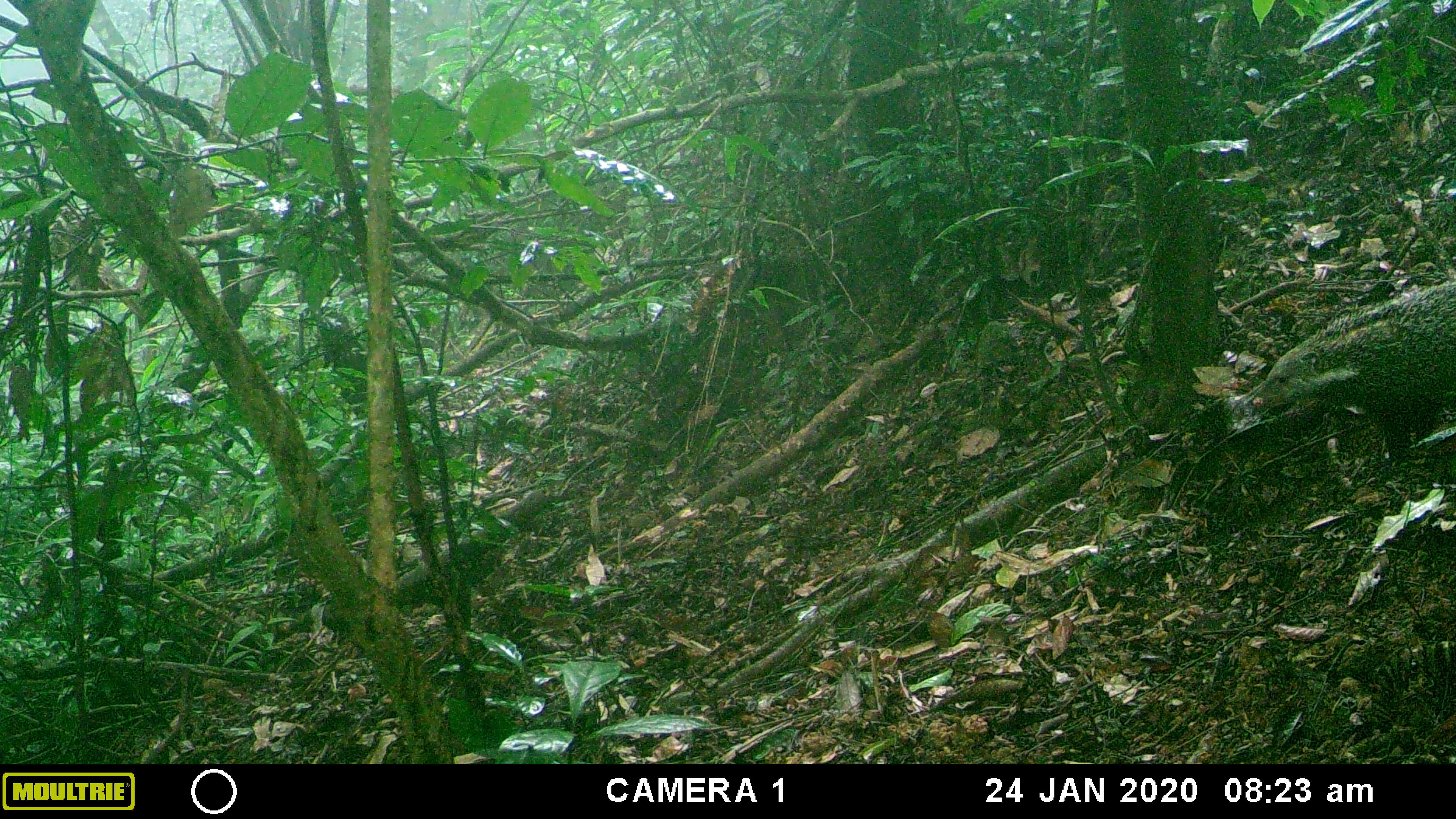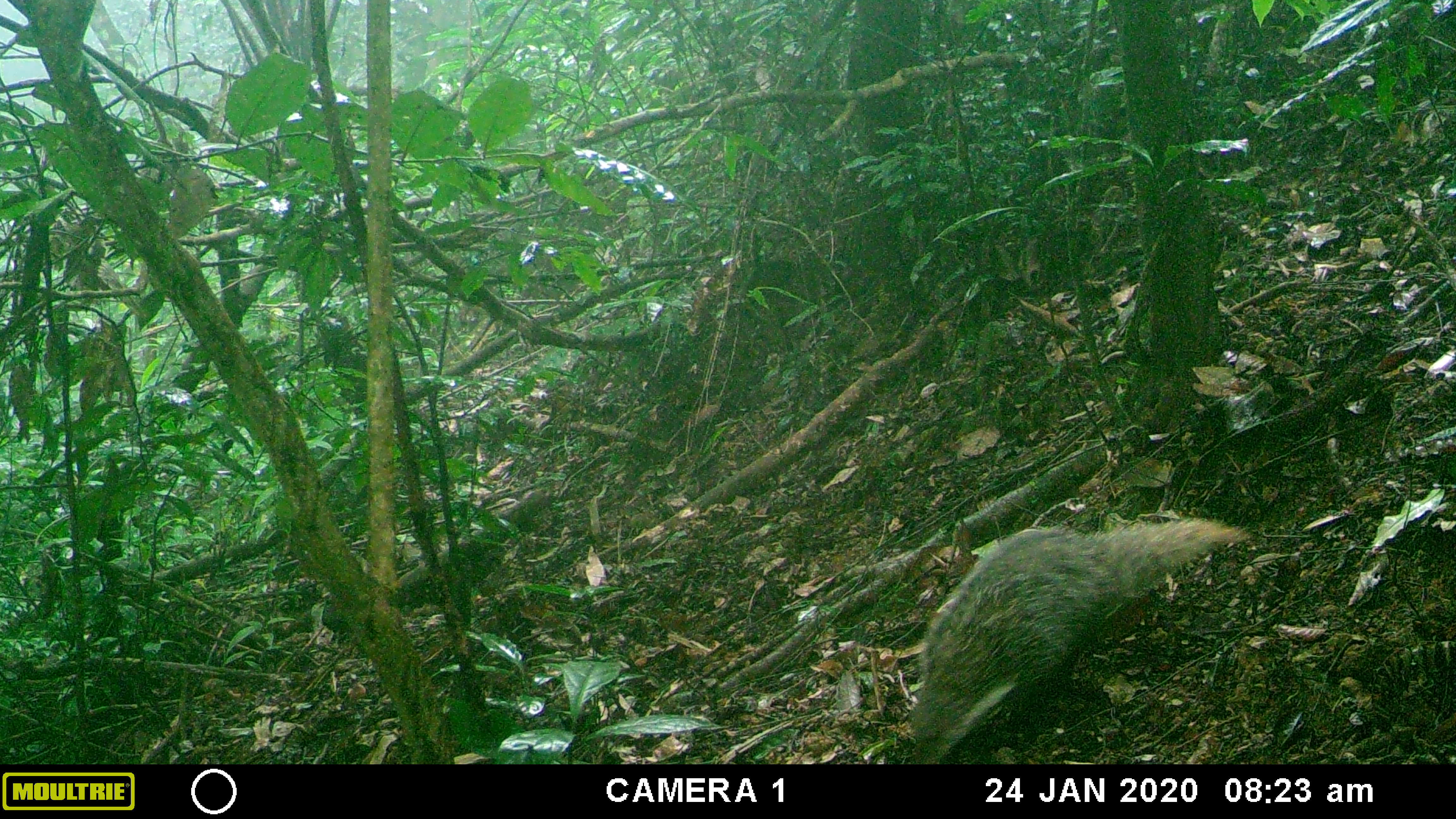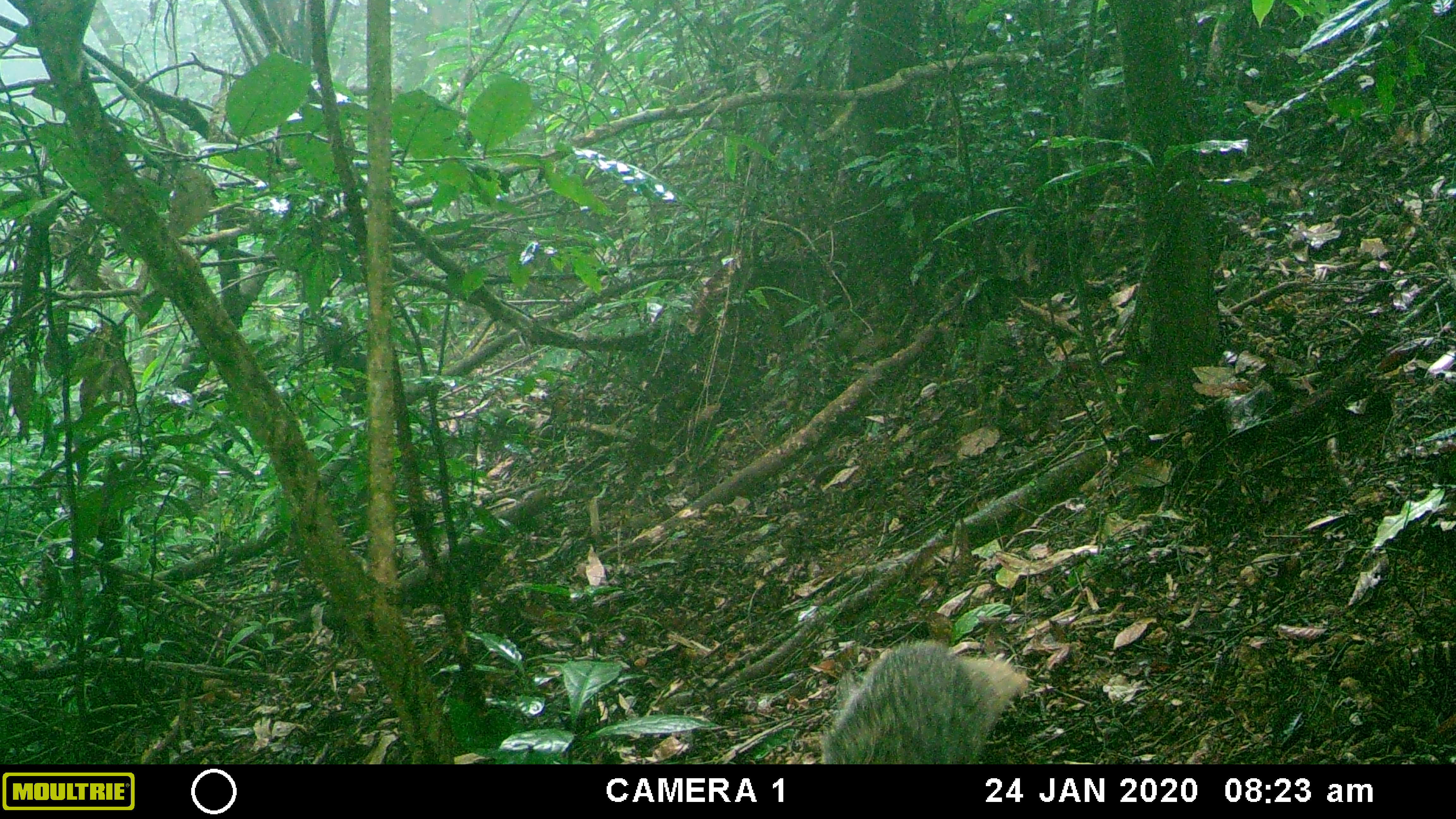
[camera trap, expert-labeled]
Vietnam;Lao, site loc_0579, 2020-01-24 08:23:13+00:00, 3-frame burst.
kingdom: Animalia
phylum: Chordata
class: Mammalia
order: Carnivora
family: Herpestidae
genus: Urva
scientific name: Urva urva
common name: crab-eating mongoose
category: crab eating mongoose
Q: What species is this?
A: Crab eating mongoose (crab-eating mongoose) (Urva urva).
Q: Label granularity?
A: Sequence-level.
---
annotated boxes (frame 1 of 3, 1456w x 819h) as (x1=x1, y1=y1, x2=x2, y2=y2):
crab eating mongoose: (x1=1251, y1=282, x2=1456, y2=462)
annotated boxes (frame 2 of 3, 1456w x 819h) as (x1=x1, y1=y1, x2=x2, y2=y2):
crab eating mongoose: (x1=909, y1=516, x2=1250, y2=764)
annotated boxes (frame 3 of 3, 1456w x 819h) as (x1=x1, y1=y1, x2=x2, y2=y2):
crab eating mongoose: (x1=818, y1=637, x2=1027, y2=764)